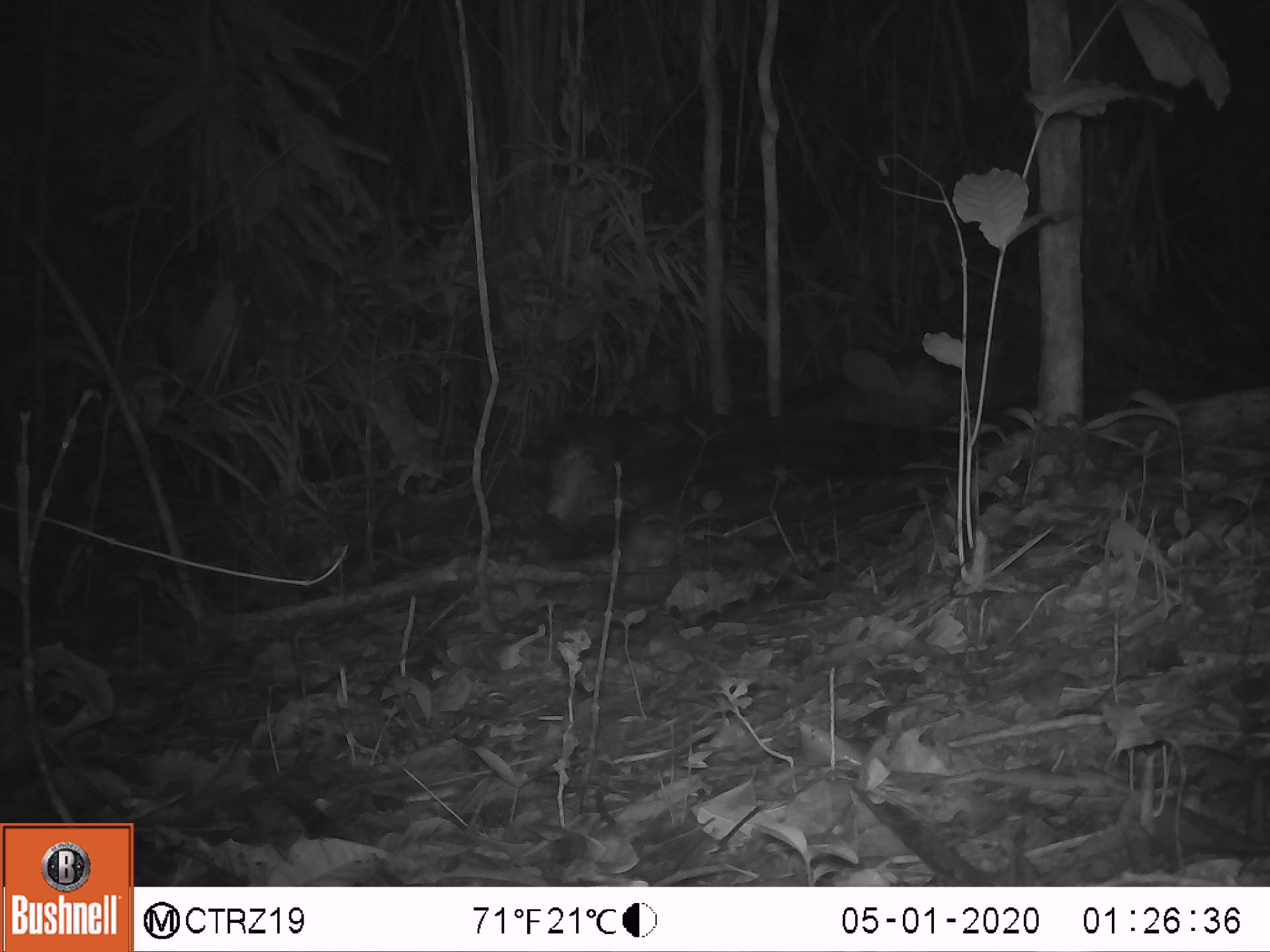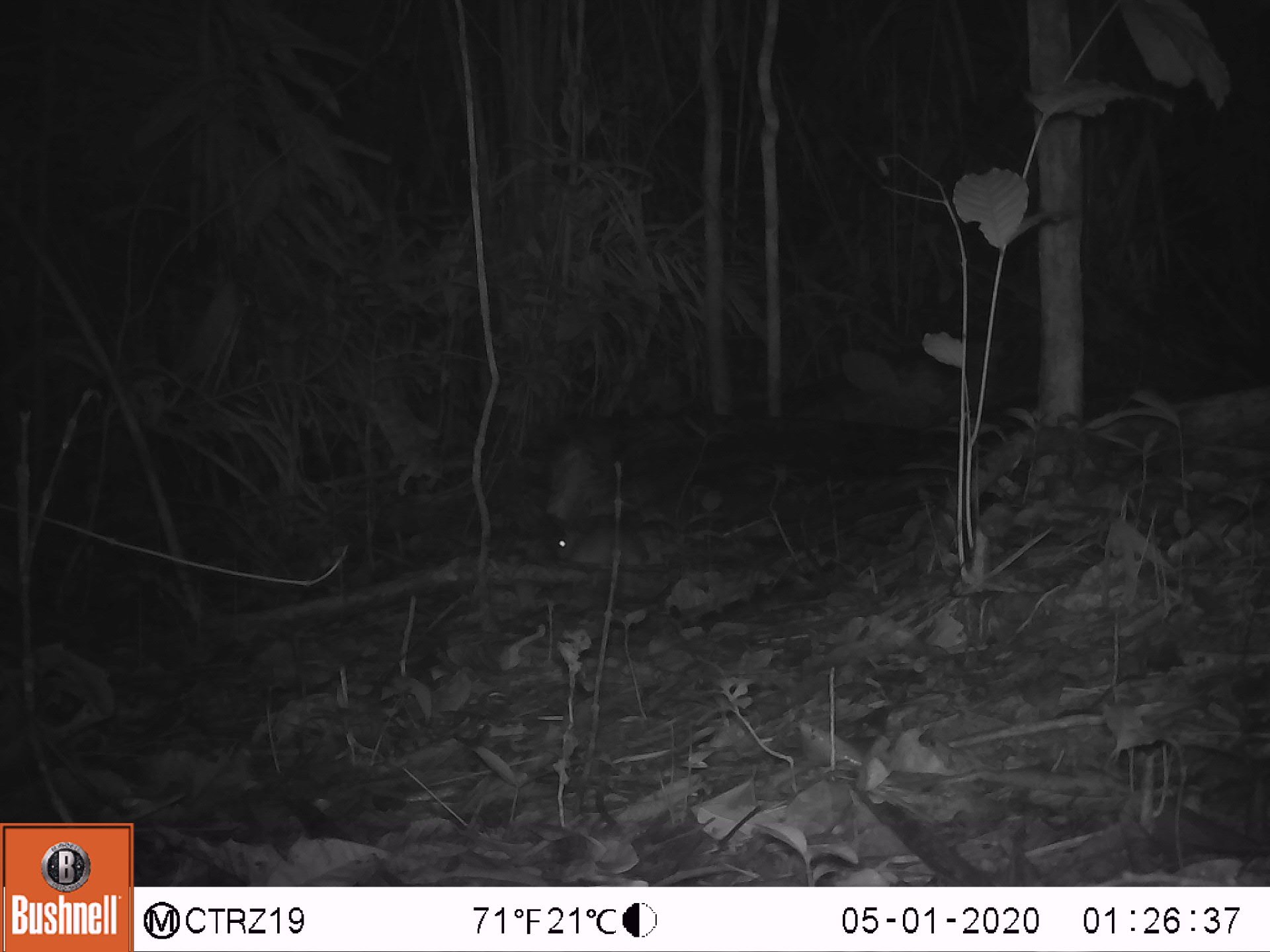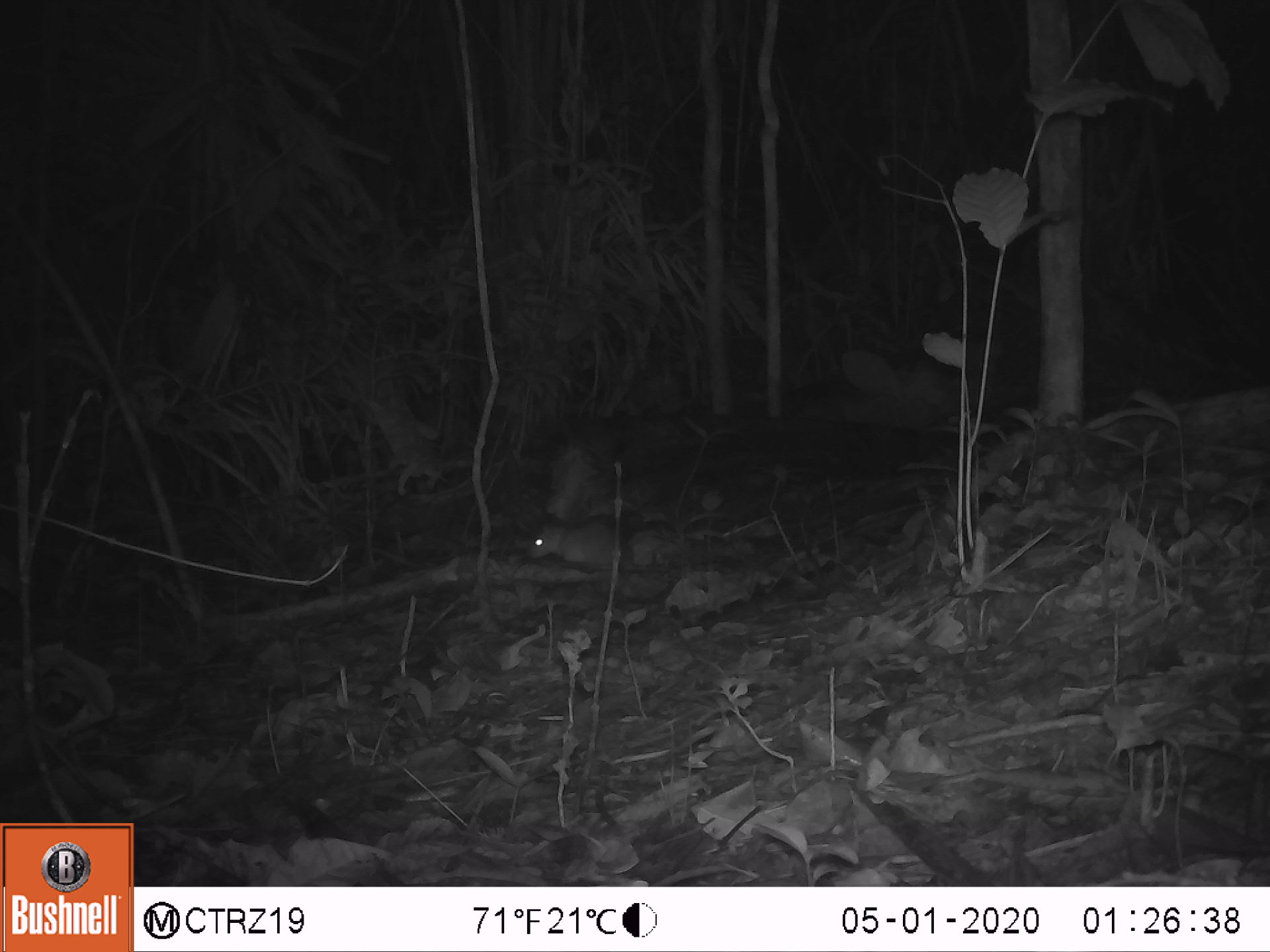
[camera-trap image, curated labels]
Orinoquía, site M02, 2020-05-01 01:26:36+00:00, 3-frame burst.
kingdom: Animalia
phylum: Chordata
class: Mammalia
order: Rodentia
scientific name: Rodentia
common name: rodent